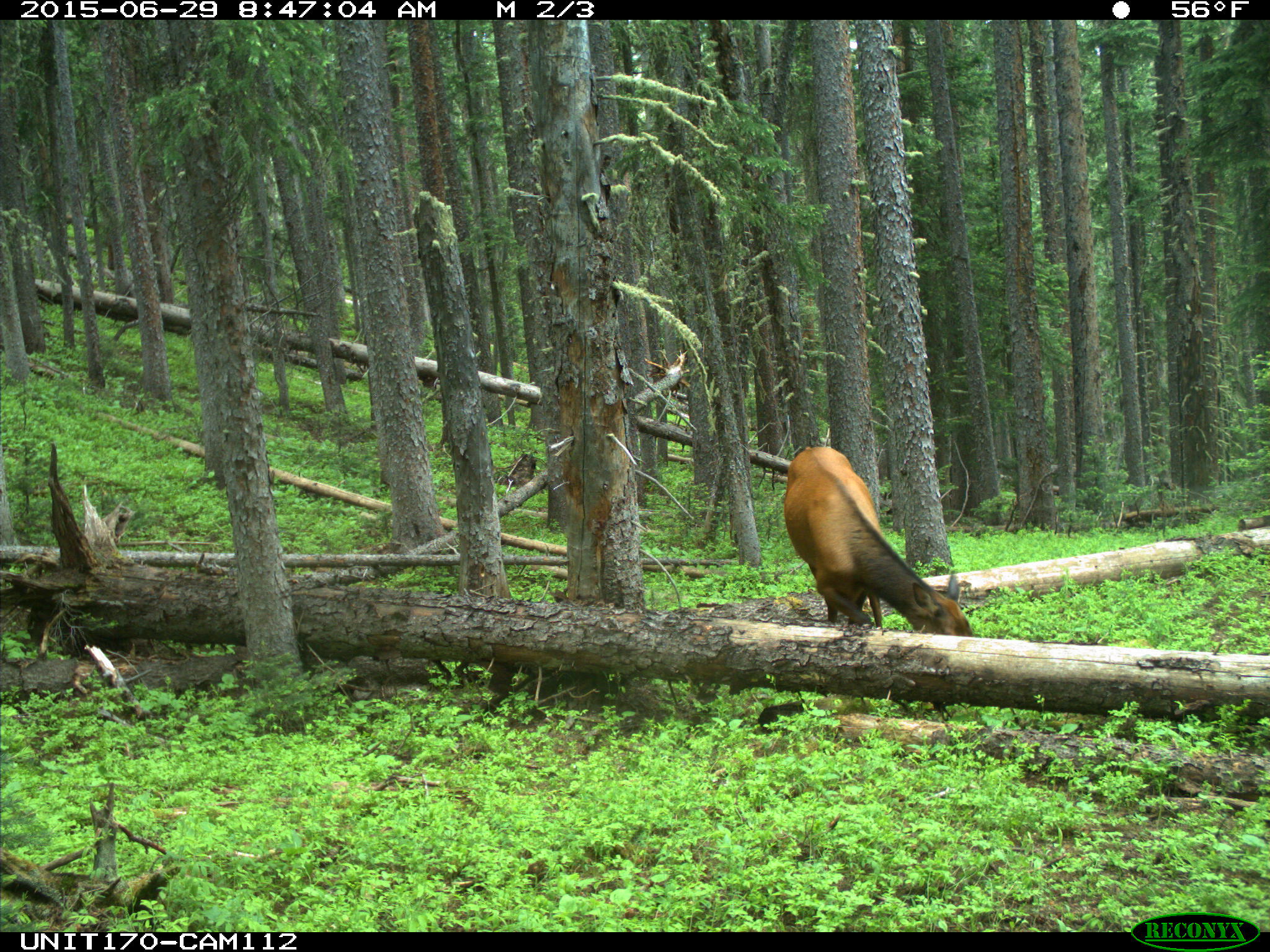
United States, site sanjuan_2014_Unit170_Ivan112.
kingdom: Animalia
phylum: Chordata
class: Mammalia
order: Artiodactyla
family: Cervidae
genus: Cervus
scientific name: Cervus elaphus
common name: red deer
Cervus elaphus (red deer).